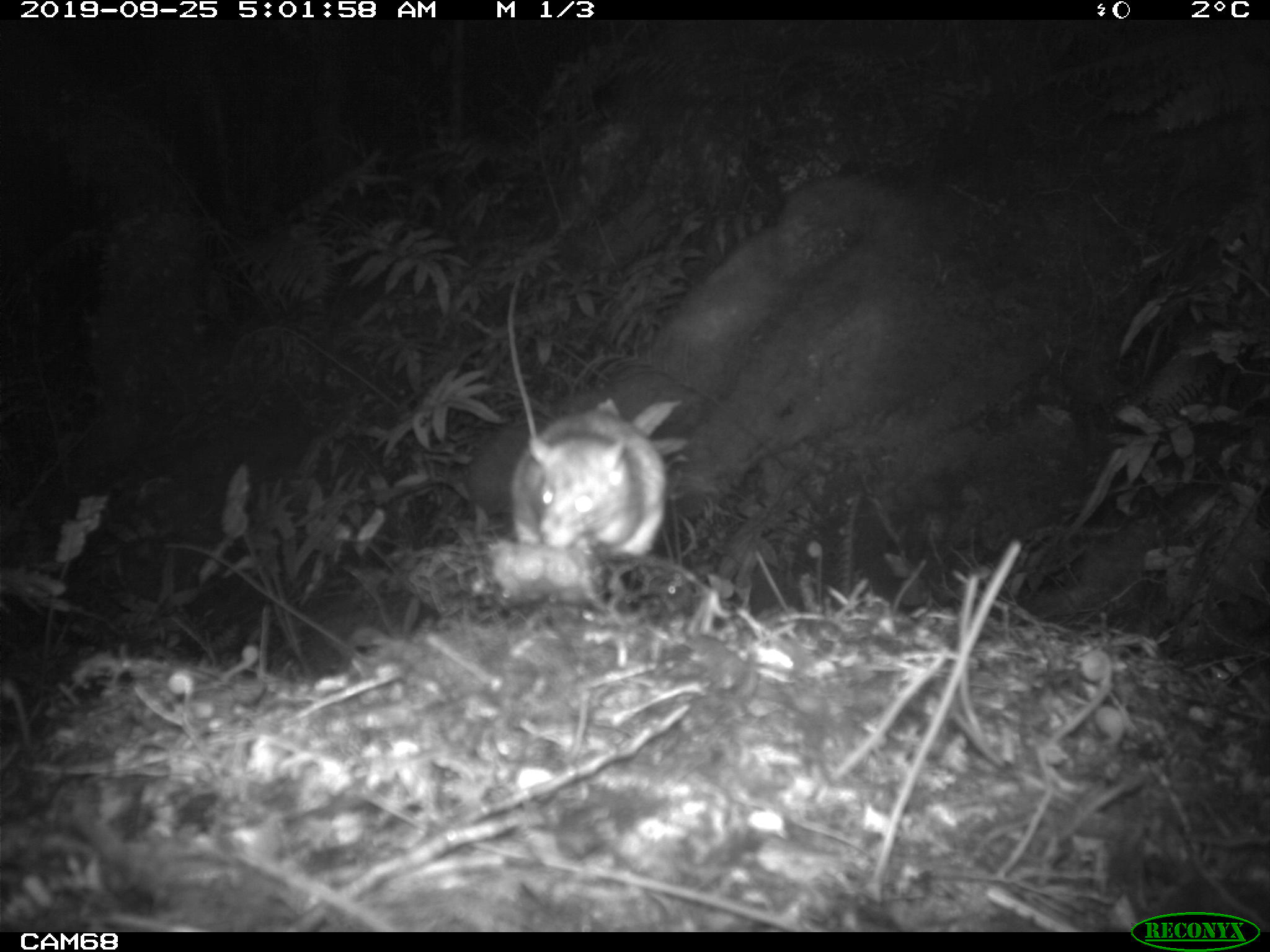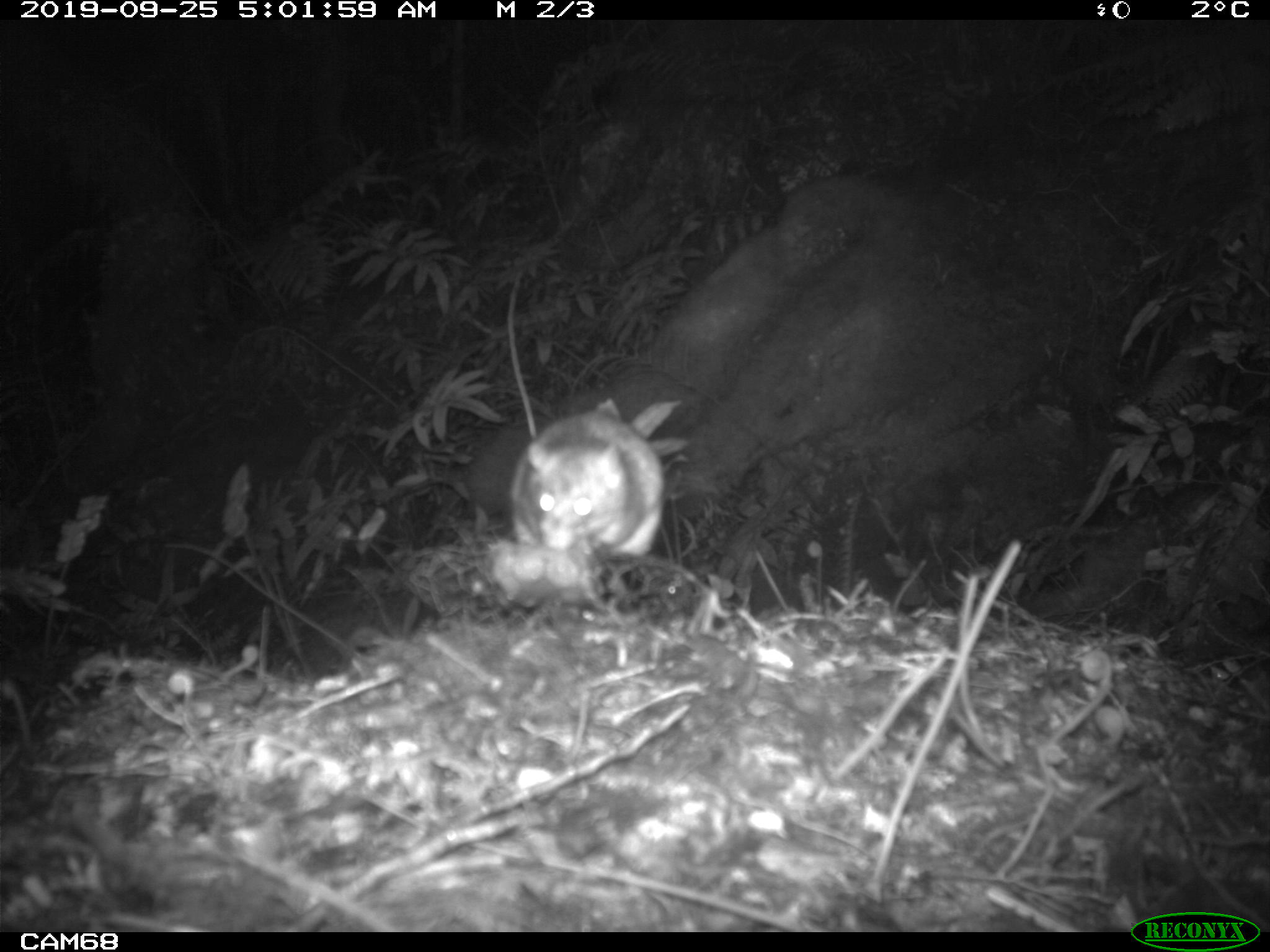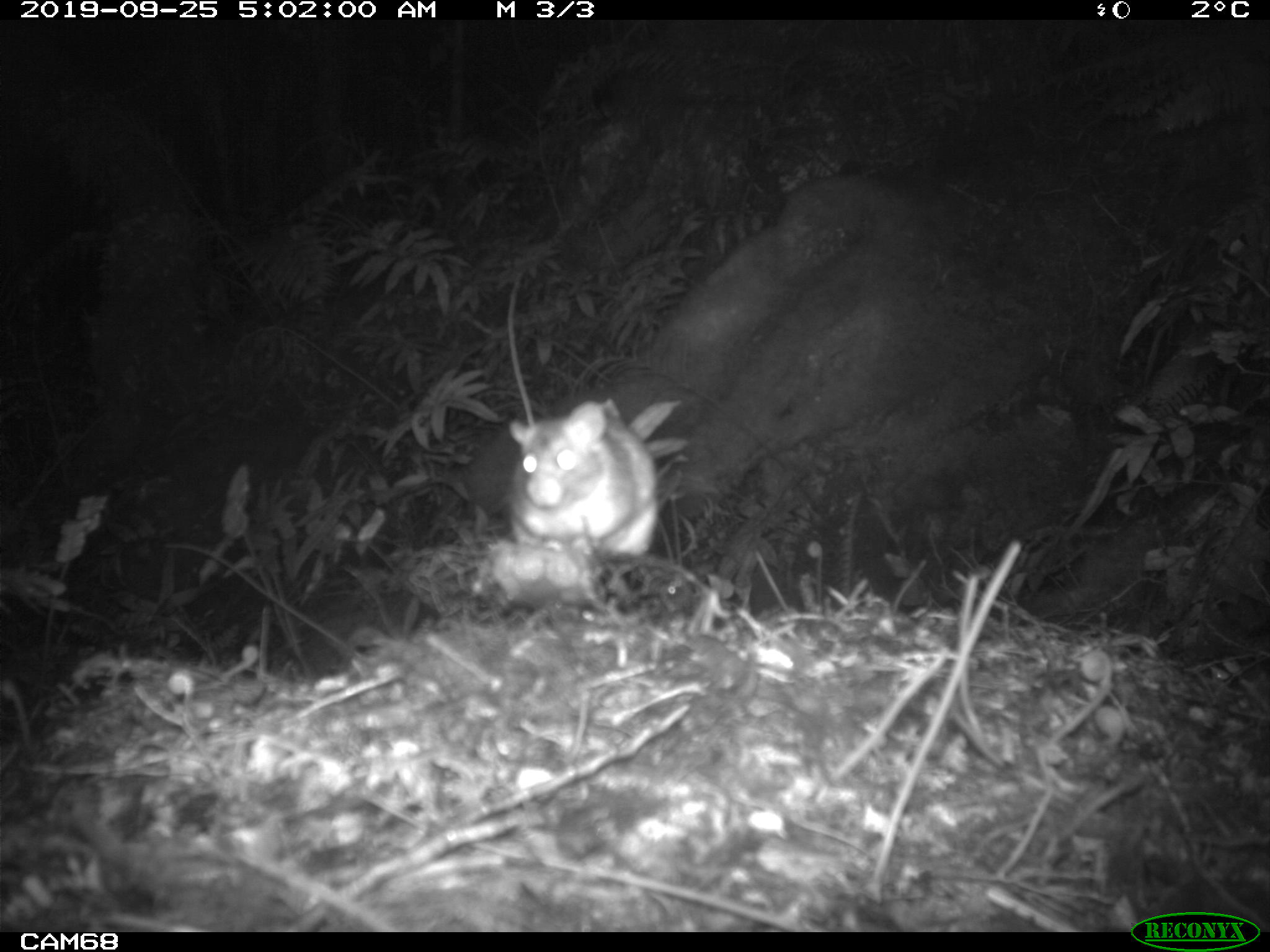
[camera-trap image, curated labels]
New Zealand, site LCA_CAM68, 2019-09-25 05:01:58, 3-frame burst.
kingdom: Animalia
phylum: Chordata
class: Mammalia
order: Rodentia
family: Muridae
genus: Rattus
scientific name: Rattus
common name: rat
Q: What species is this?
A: Rat (Rattus).